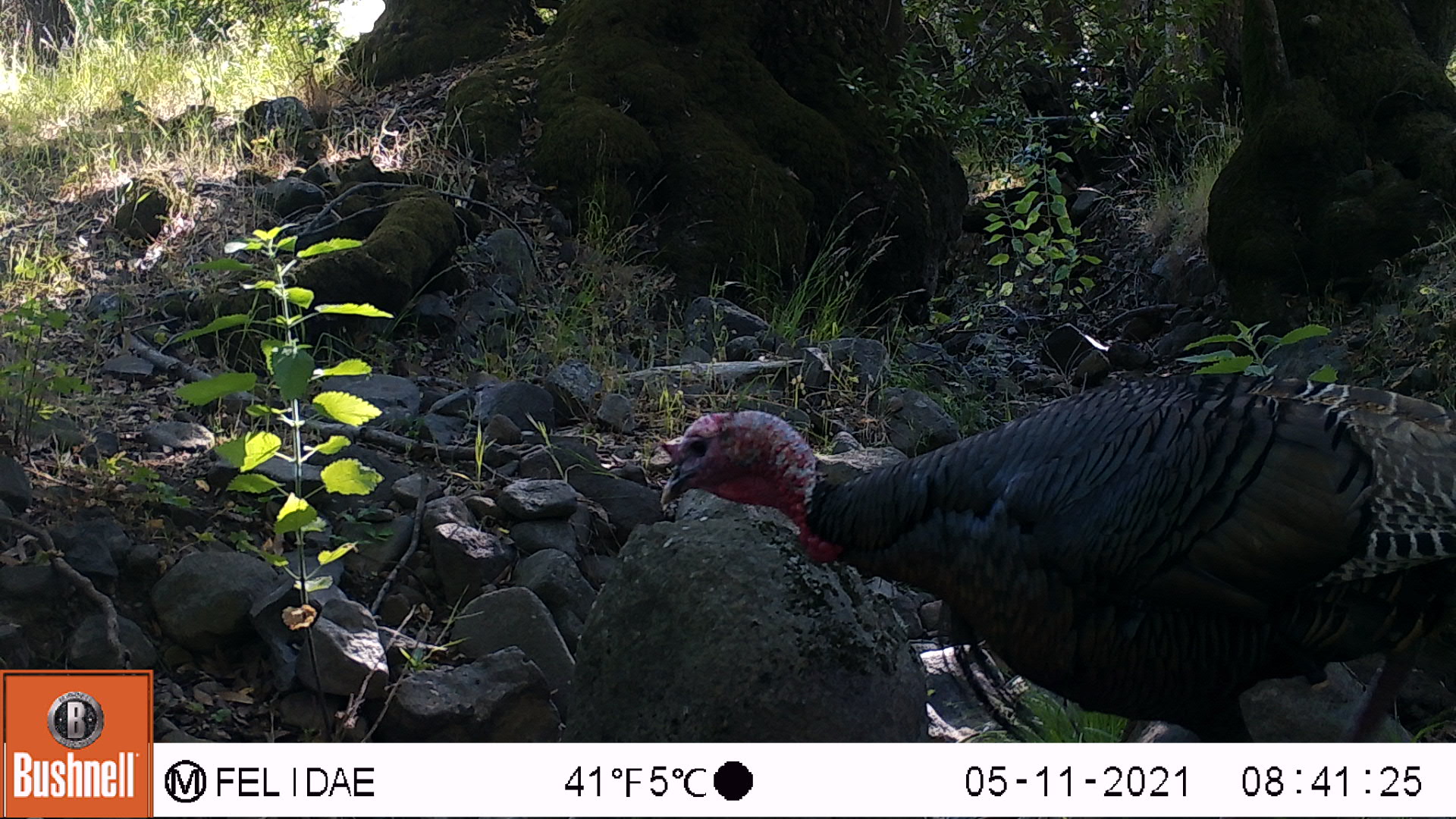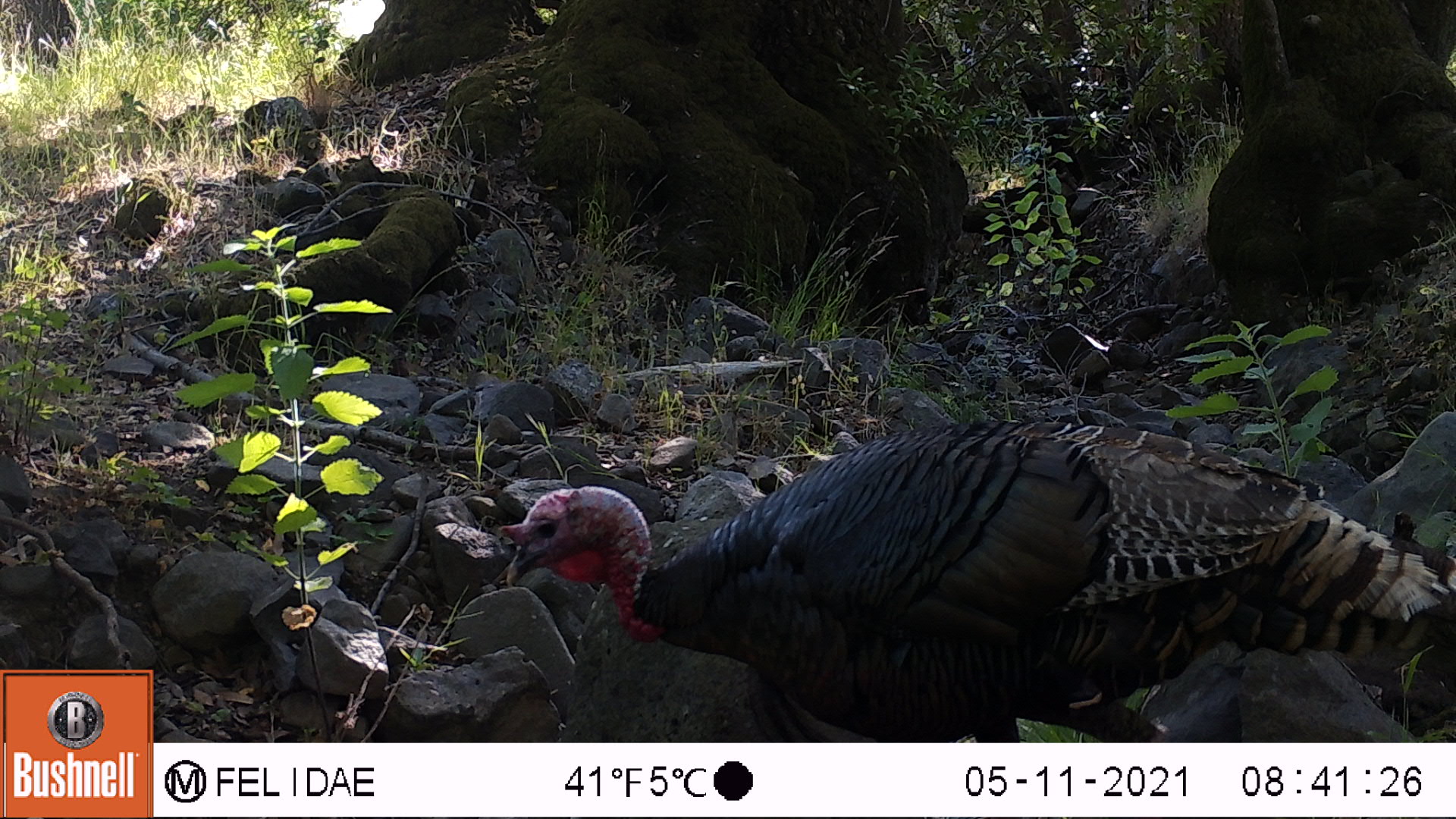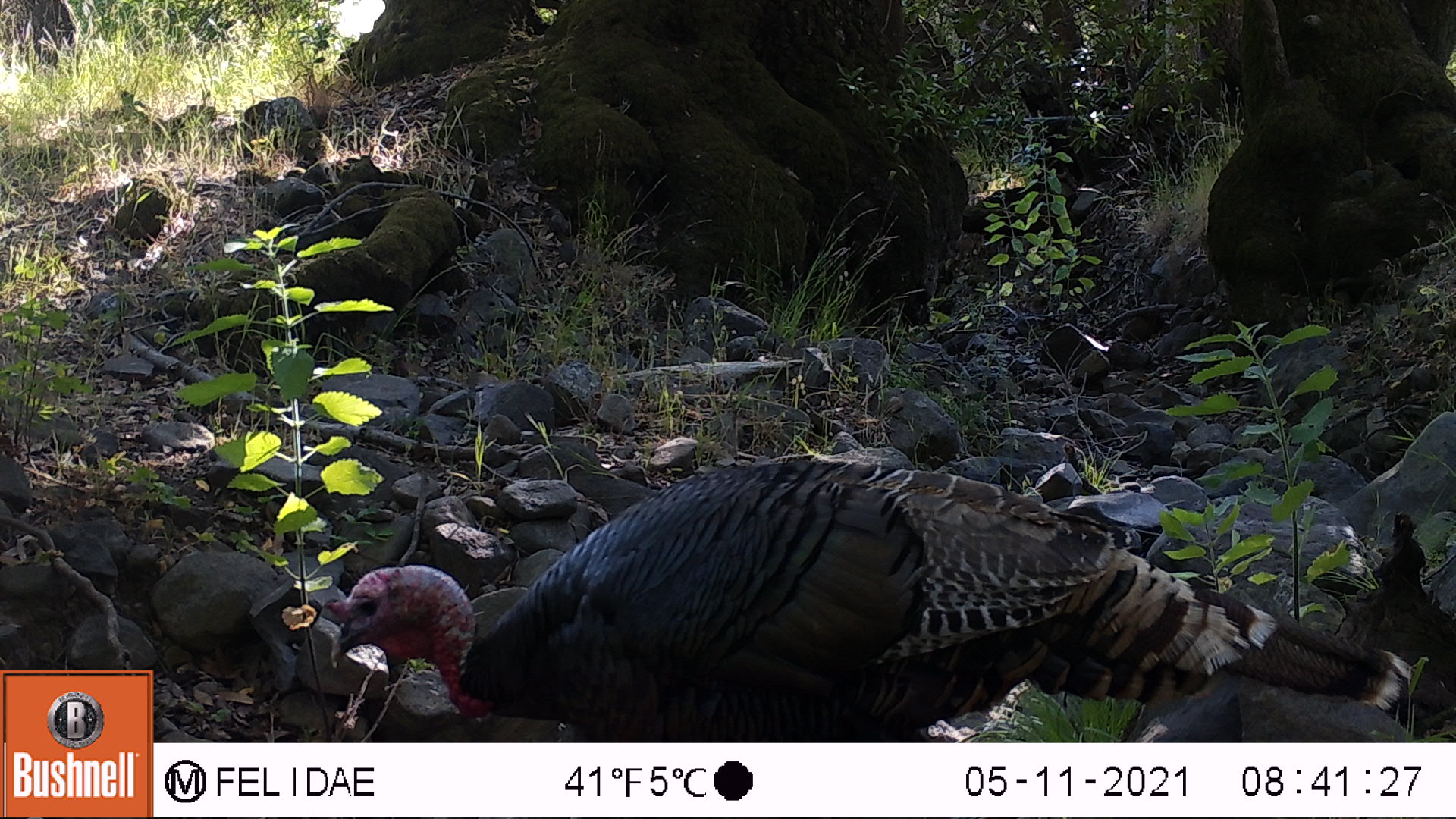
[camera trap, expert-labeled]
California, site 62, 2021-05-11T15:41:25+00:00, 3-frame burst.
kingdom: Animalia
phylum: Chordata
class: Aves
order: Galliformes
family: Phasianidae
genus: Meleagris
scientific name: Meleagris gallopavo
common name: turkey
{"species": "turkey (Meleagris gallopavo)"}